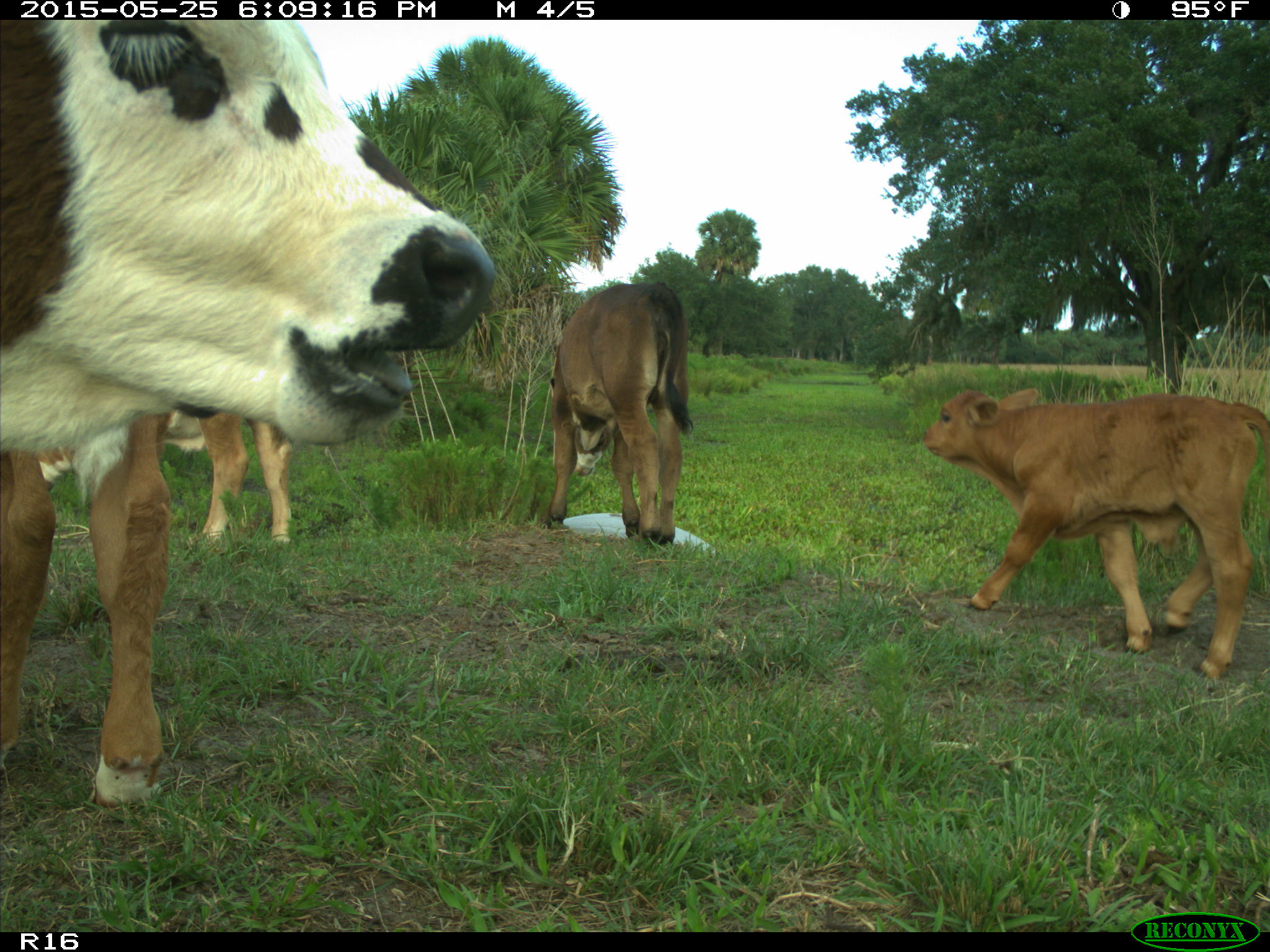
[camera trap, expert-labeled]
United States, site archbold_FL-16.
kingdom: Animalia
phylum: Chordata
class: Mammalia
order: Artiodactyla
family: Bovidae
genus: Bos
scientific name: Bos taurus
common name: domestic cow